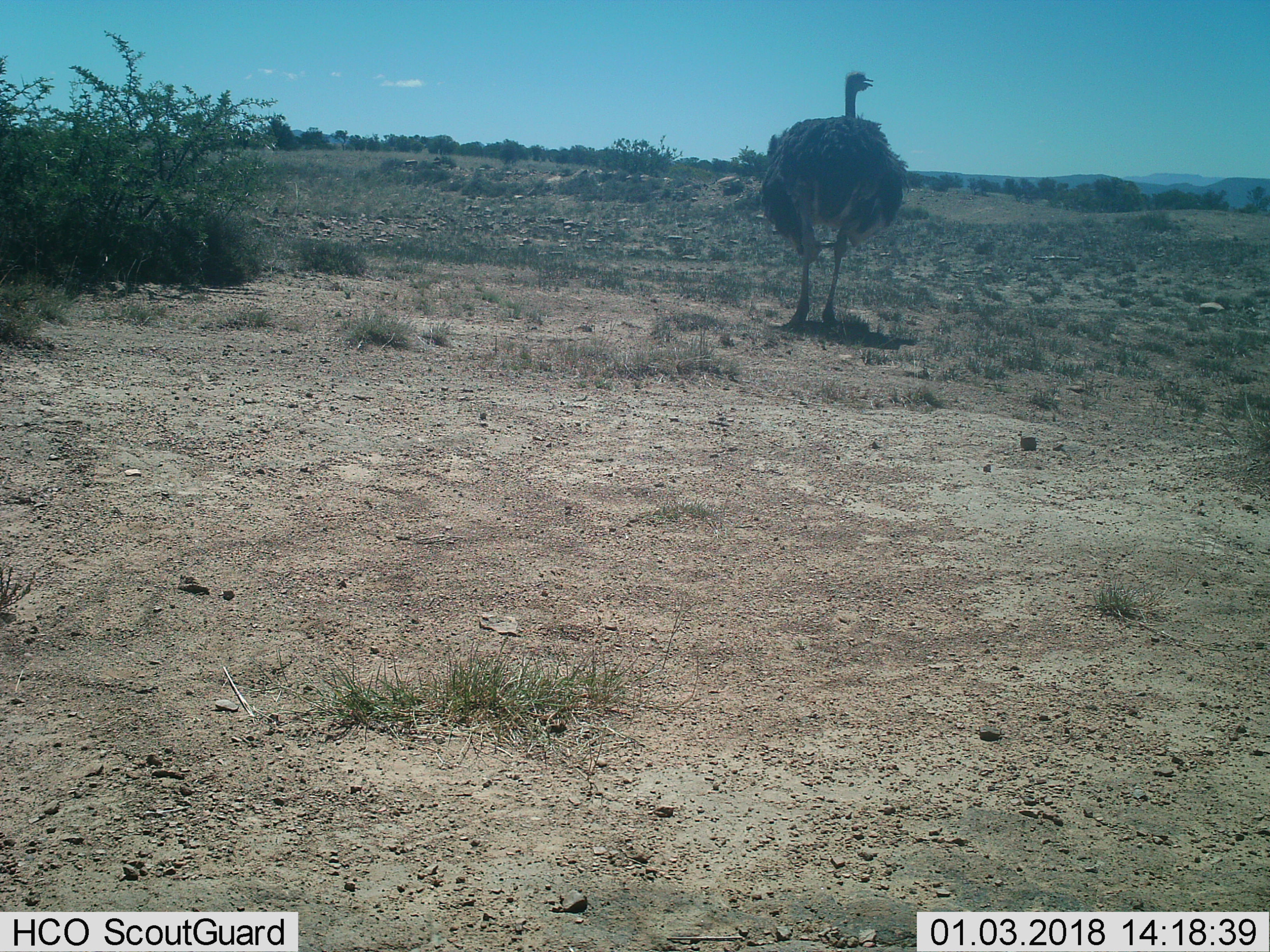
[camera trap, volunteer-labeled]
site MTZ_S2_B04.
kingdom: Animalia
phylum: Chordata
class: Aves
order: Struthioniformes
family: Struthionidae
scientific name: Struthionidae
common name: ostrich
Ostrich (Struthionidae), count 1. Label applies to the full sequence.